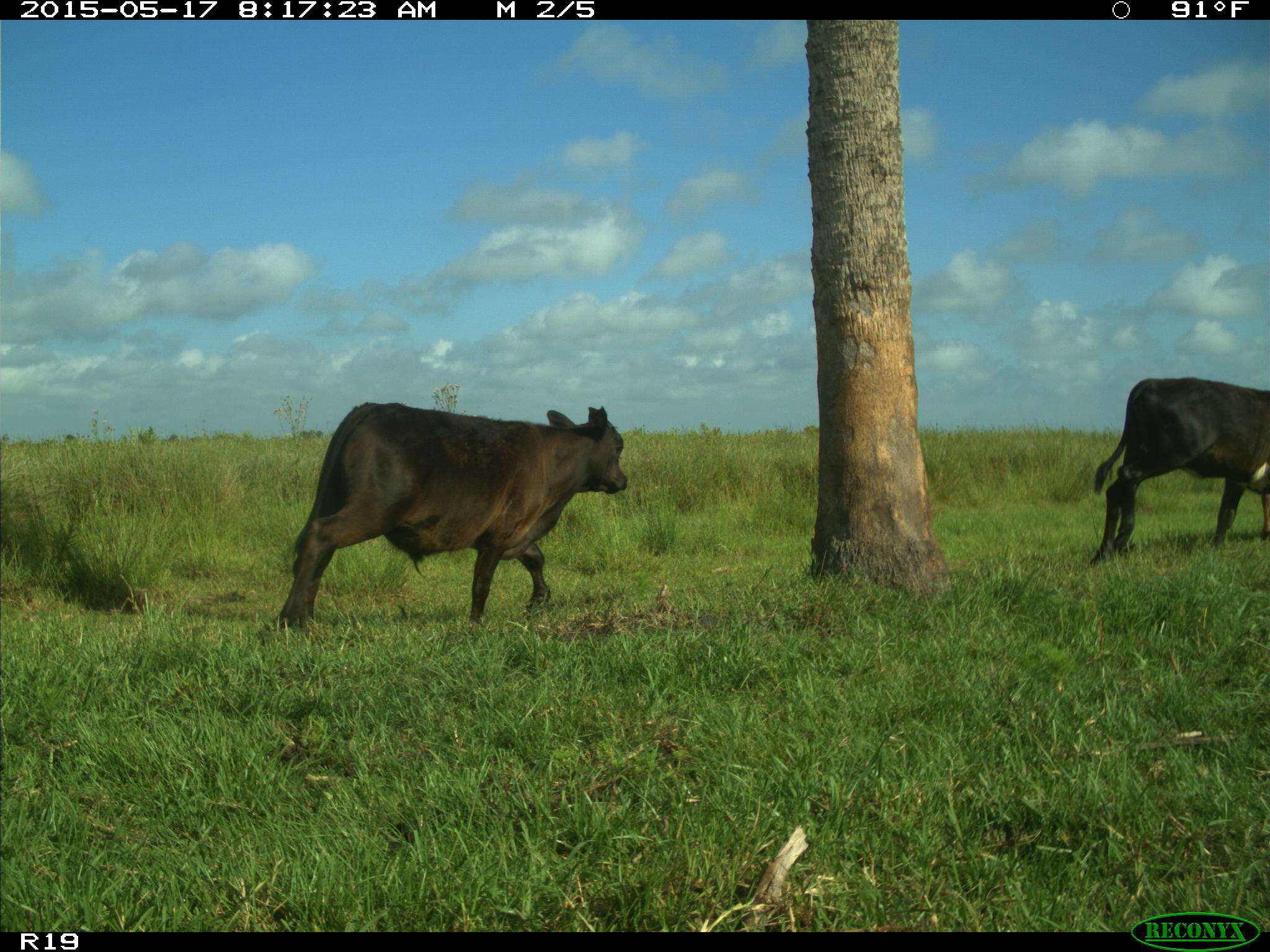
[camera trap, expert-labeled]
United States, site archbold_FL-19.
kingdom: Animalia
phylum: Chordata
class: Mammalia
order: Artiodactyla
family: Bovidae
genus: Bos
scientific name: Bos taurus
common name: domestic cow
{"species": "Bos taurus (domestic cow)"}